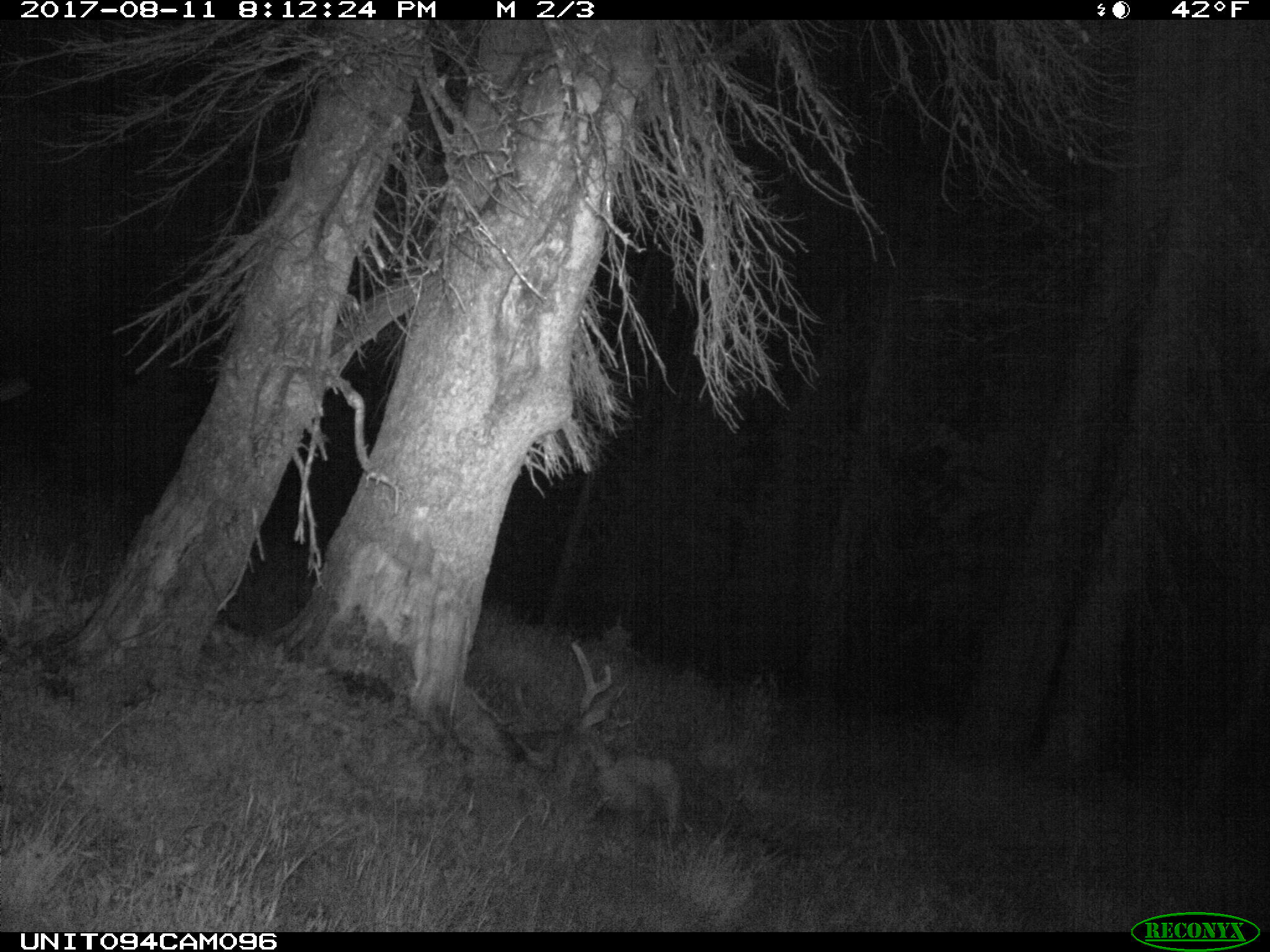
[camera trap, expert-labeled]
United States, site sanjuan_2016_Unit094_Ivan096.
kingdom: Animalia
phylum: Chordata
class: Mammalia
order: Artiodactyla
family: Cervidae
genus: Odocoileus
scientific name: Odocoileus hemionus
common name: mule deer